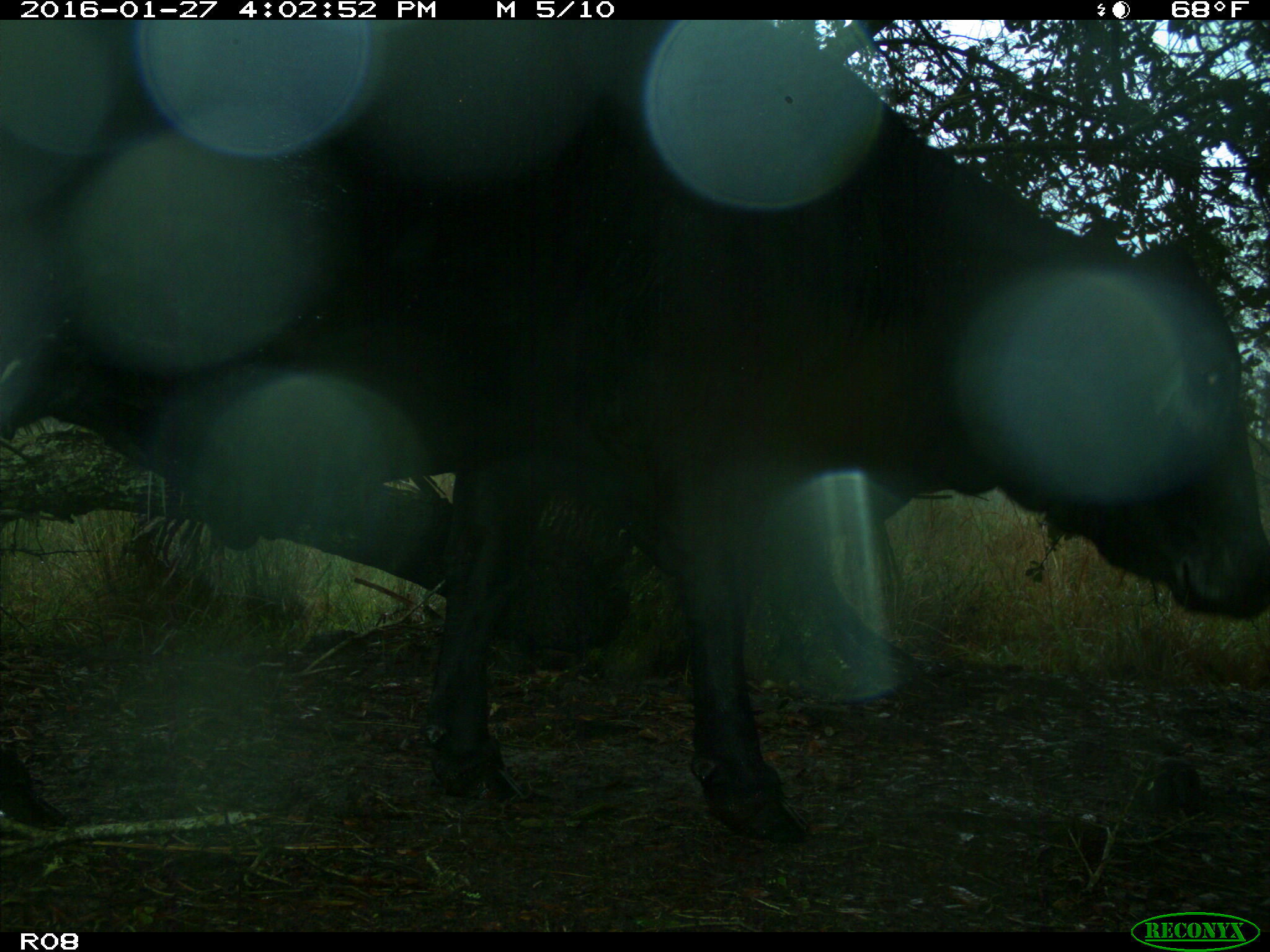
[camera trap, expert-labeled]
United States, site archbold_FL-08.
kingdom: Animalia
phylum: Chordata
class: Mammalia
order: Artiodactyla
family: Bovidae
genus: Bos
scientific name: Bos taurus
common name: domestic cow